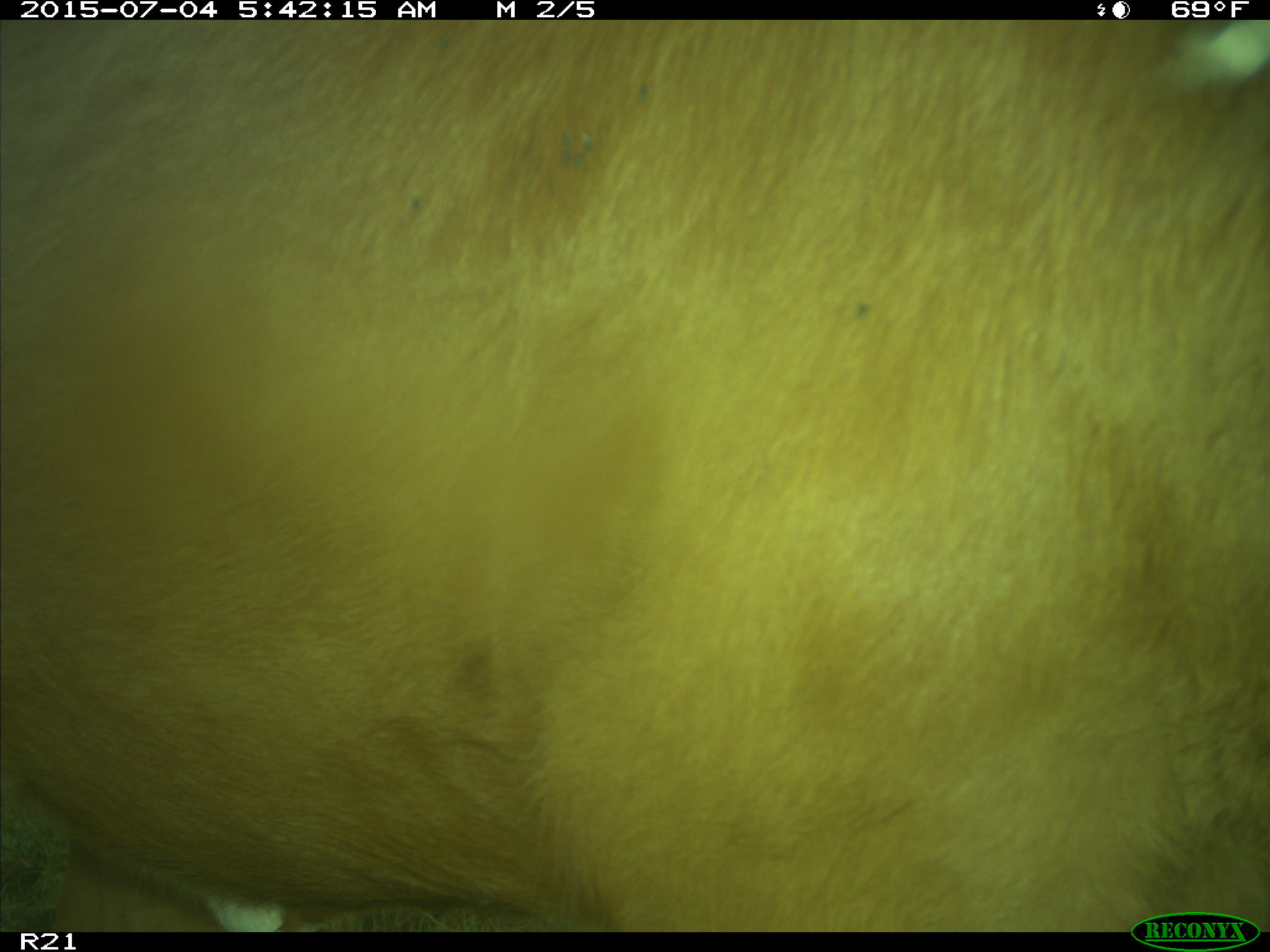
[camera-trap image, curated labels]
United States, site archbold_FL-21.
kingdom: Animalia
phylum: Chordata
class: Mammalia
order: Artiodactyla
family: Bovidae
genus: Bos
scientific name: Bos taurus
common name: domestic cow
Bos taurus (domestic cow).